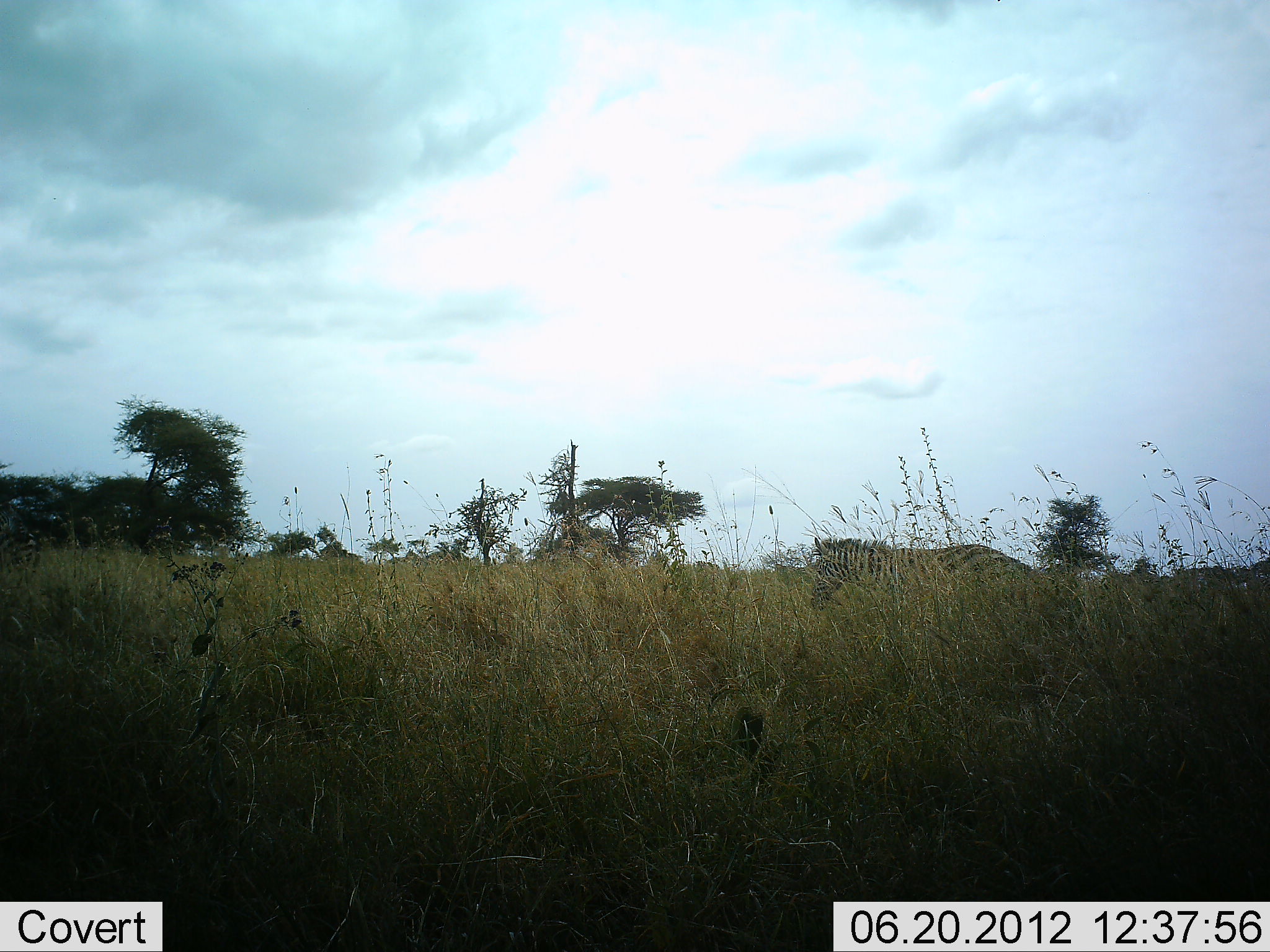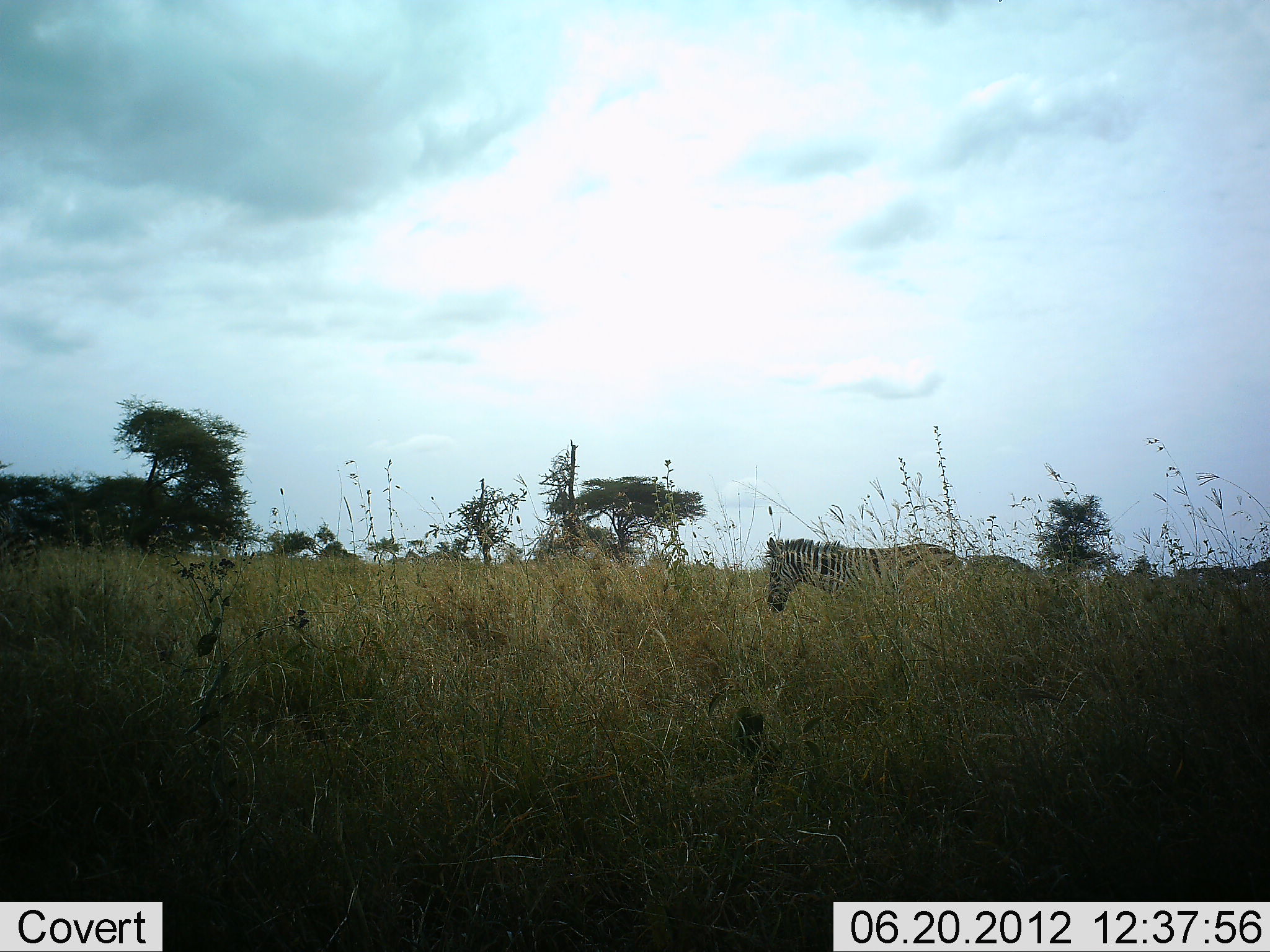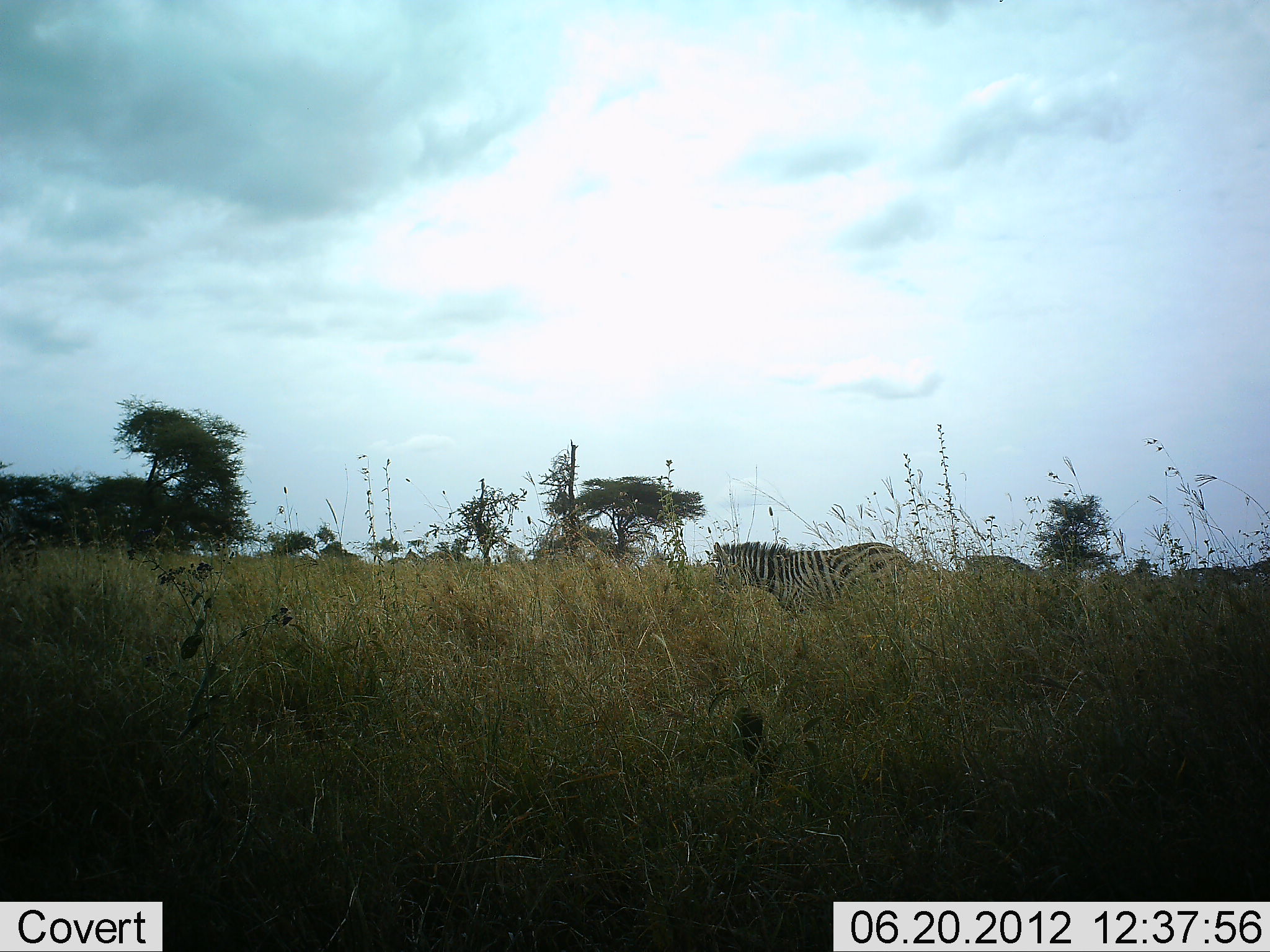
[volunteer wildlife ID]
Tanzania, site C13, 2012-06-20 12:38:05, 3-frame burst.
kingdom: Animalia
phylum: Chordata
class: Mammalia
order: Perissodactyla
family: Equidae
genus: Equus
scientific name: Equus quagga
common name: plains zebra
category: zebra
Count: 1.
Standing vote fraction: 10%.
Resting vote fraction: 0%.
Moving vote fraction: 90%.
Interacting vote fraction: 0%.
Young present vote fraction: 0%.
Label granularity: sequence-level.